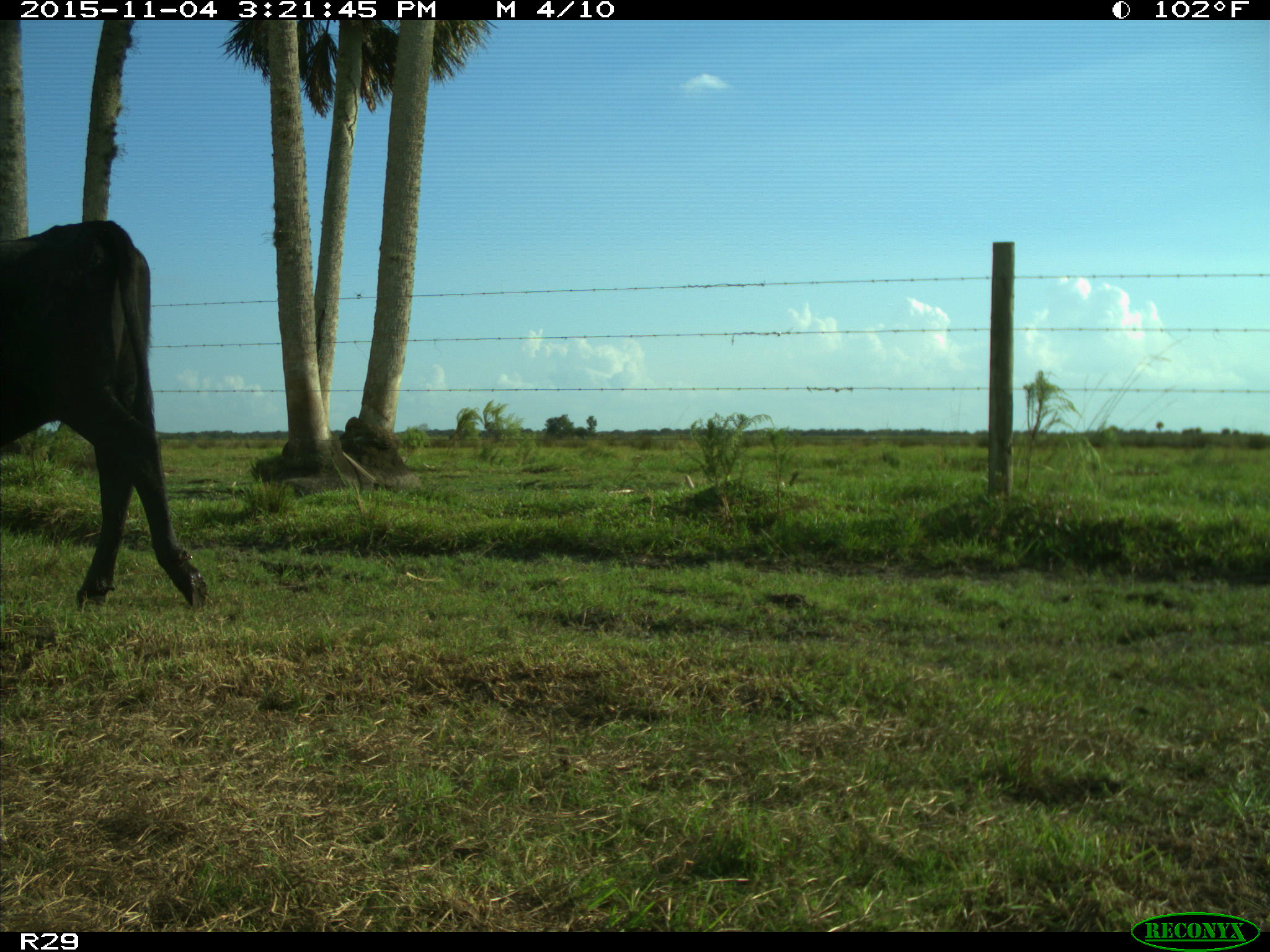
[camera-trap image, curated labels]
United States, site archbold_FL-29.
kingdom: Animalia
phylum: Chordata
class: Mammalia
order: Artiodactyla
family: Bovidae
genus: Bos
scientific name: Bos taurus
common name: domestic cow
Bos taurus (domestic cow).